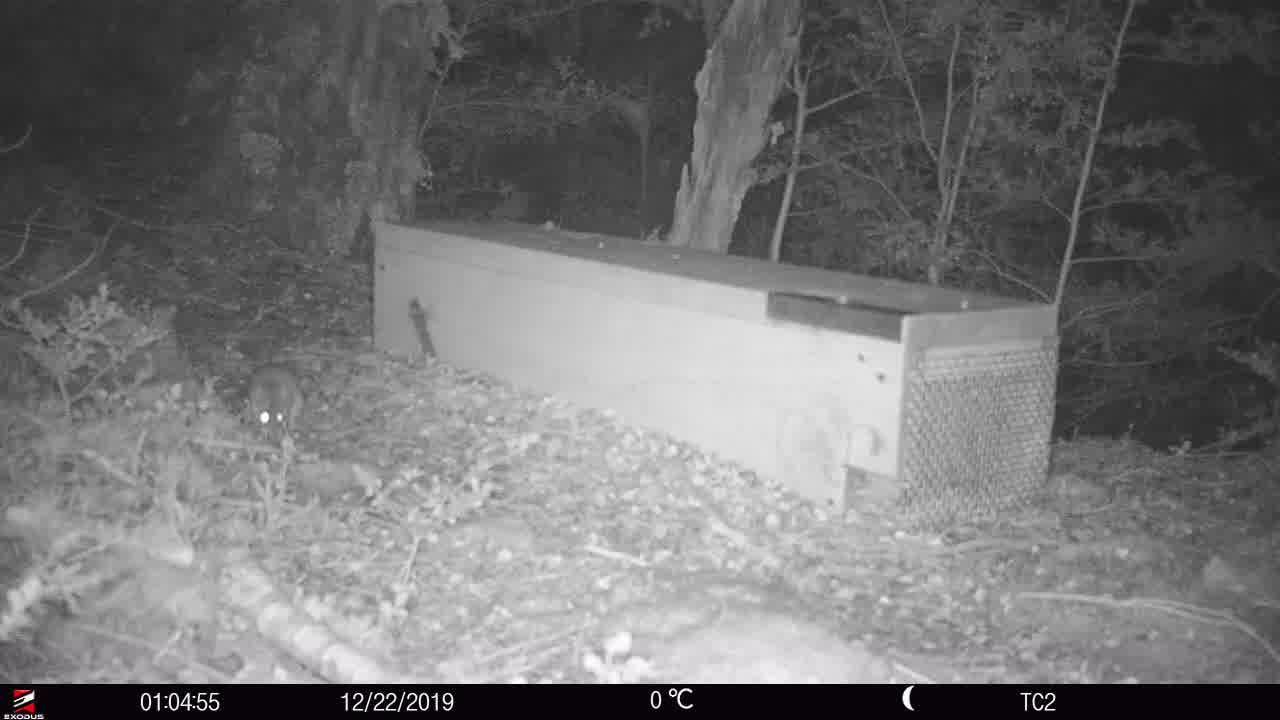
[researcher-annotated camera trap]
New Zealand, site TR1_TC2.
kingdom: Animalia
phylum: Chordata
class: Mammalia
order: Rodentia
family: Muridae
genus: Rattus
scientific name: Rattus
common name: rat